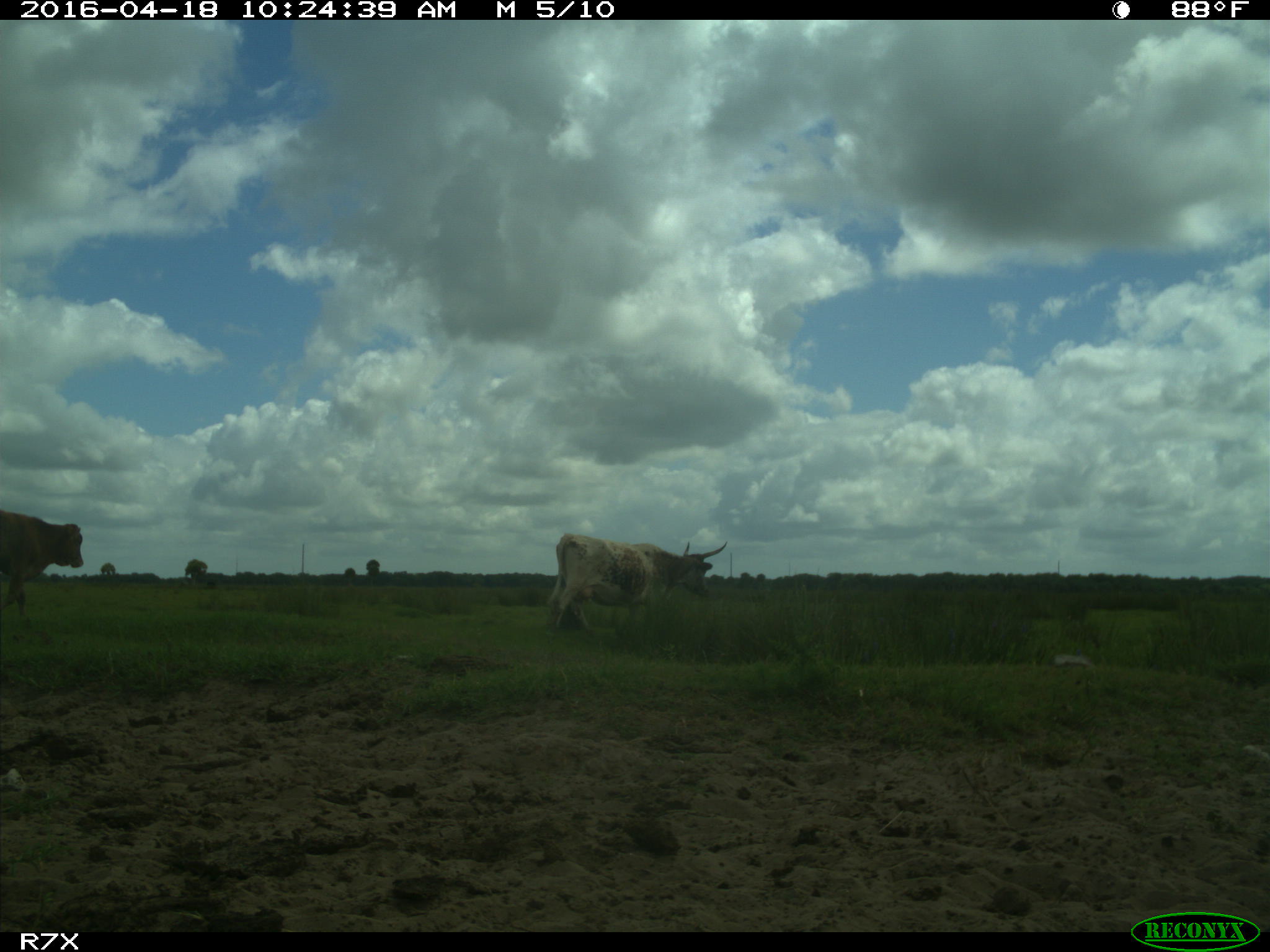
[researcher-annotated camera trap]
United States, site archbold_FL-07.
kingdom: Animalia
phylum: Chordata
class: Mammalia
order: Artiodactyla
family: Bovidae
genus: Bos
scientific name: Bos taurus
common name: domestic cow